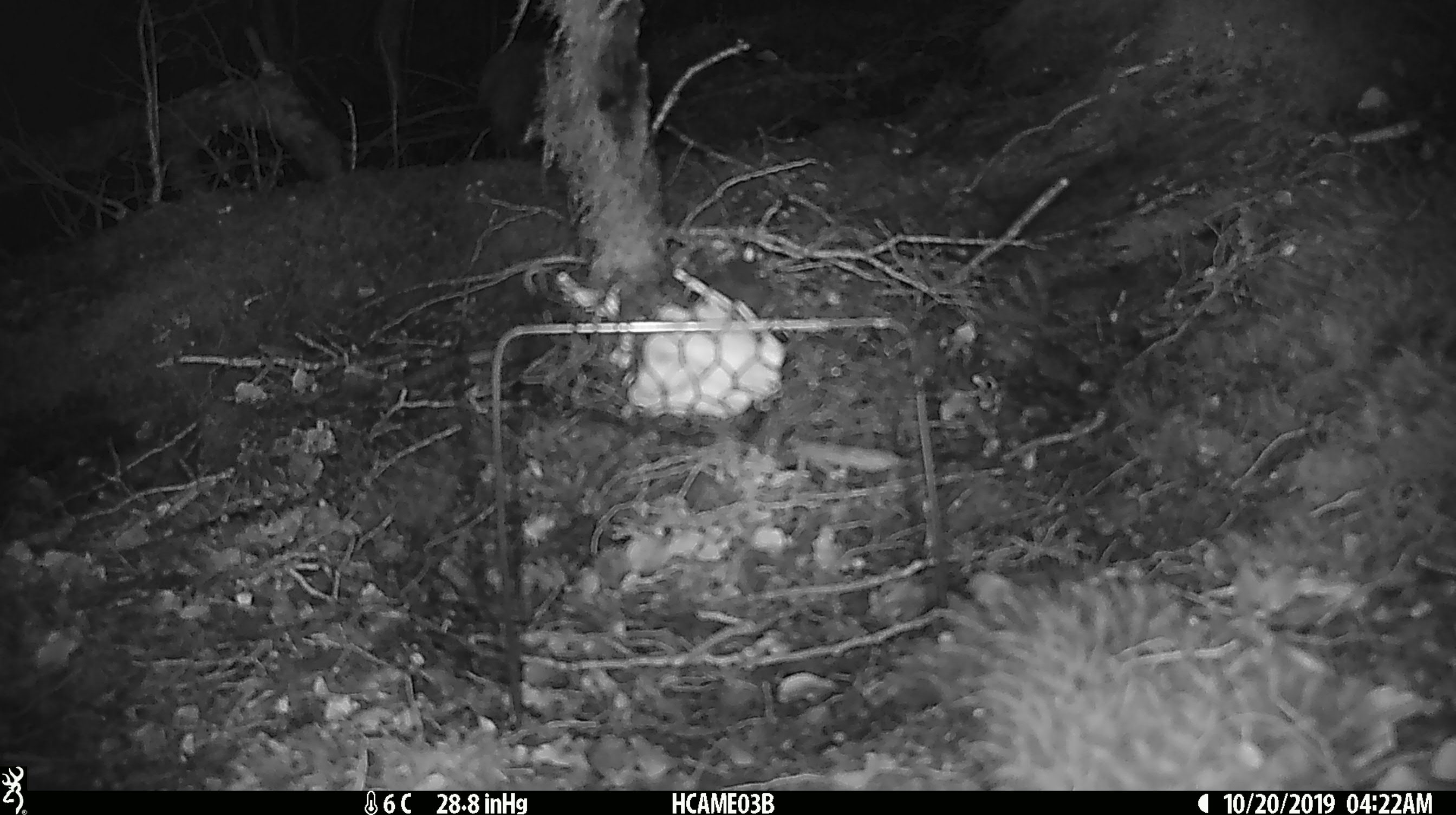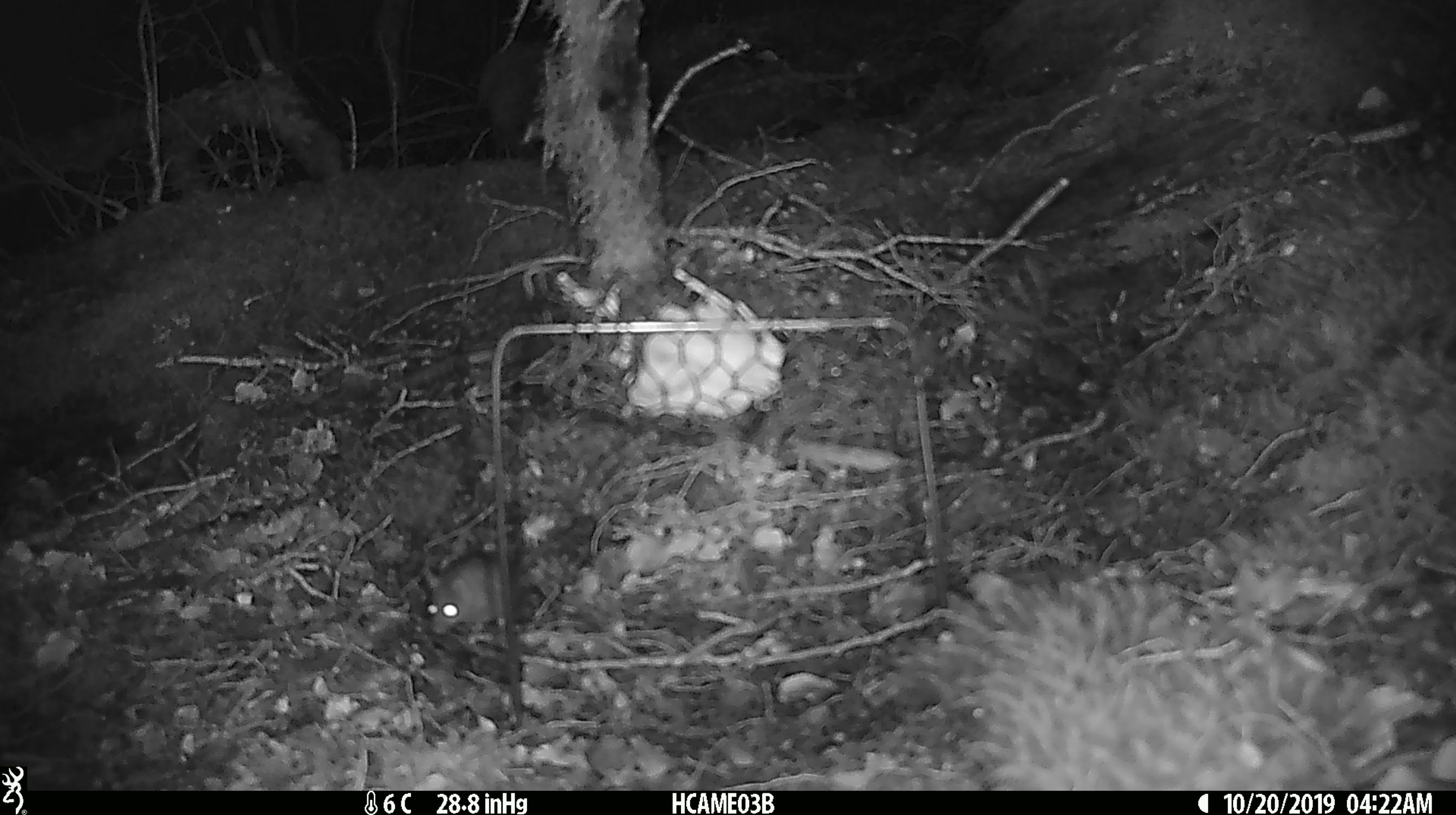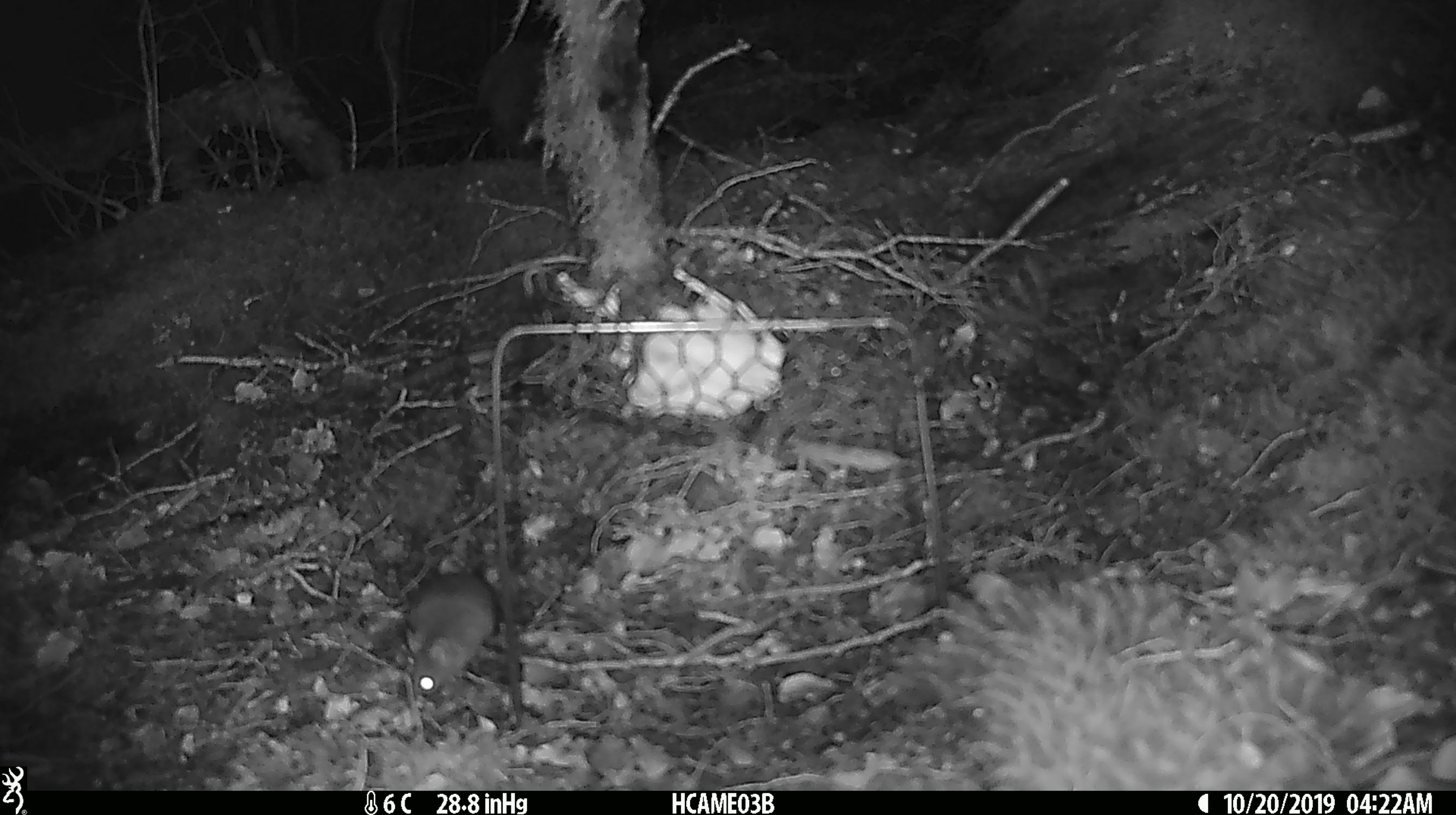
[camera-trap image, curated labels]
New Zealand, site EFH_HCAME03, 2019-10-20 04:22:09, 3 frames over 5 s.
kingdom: Animalia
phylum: Chordata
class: Mammalia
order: Rodentia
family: Muridae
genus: Mus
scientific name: Mus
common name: mouse